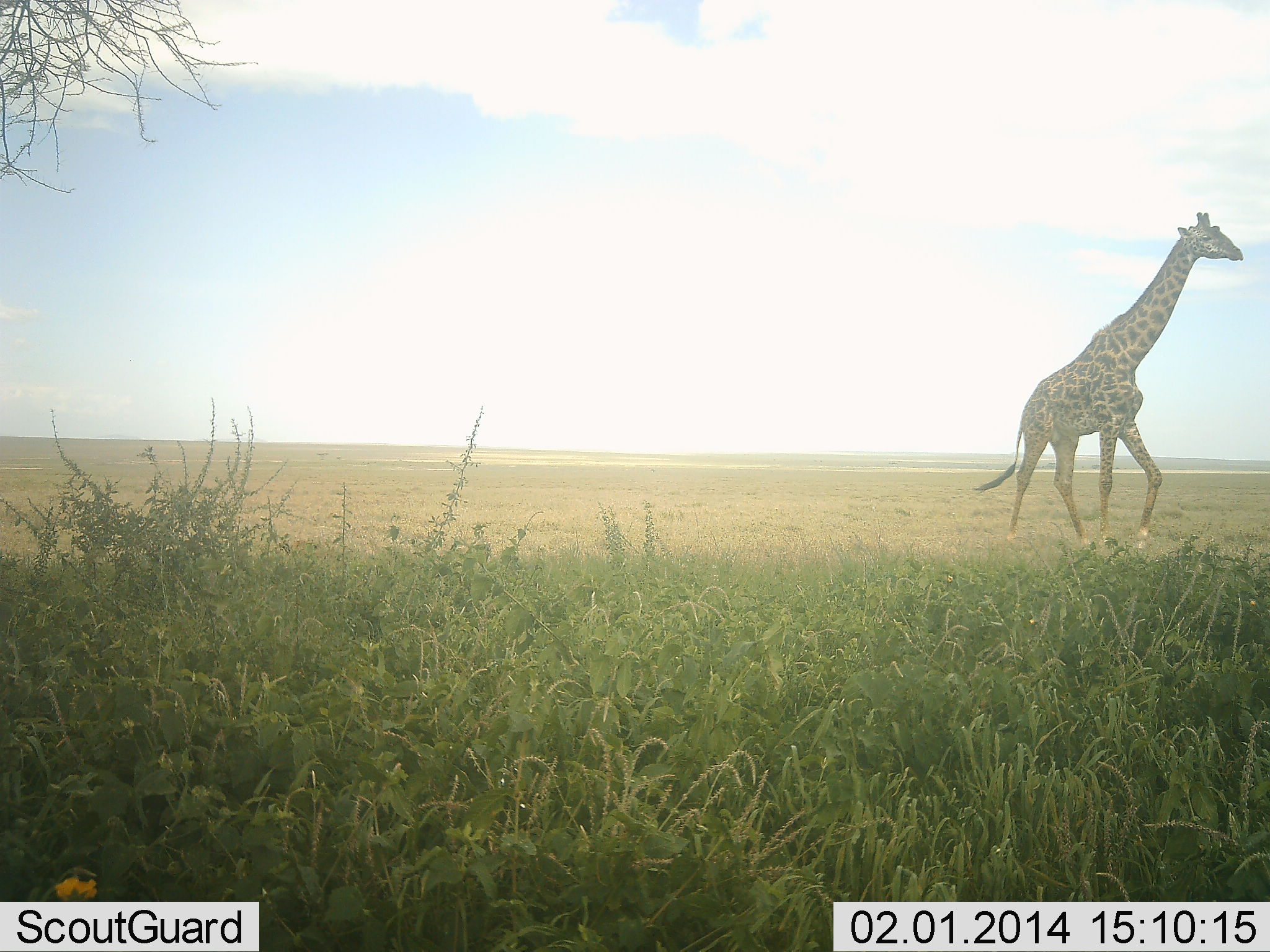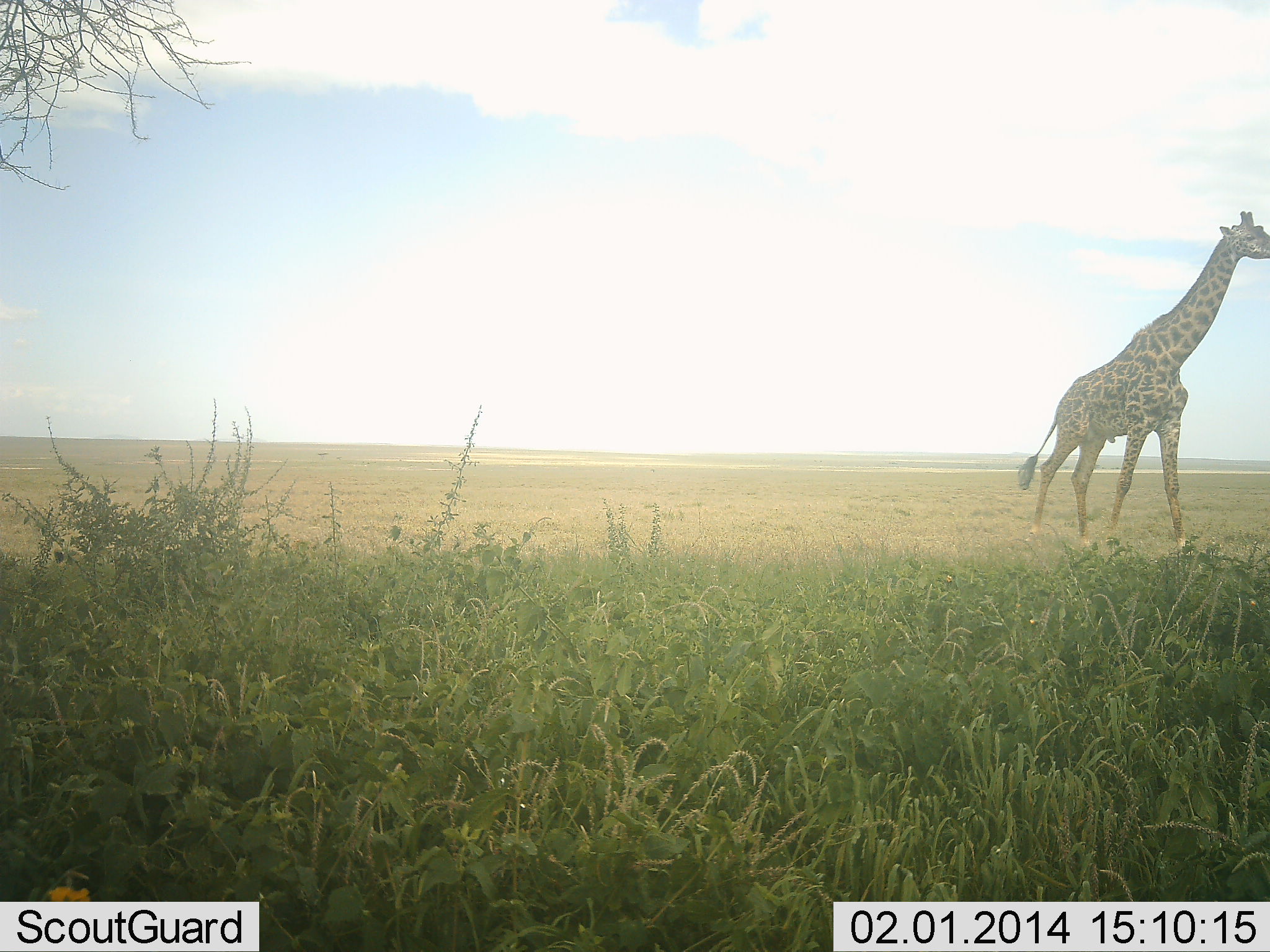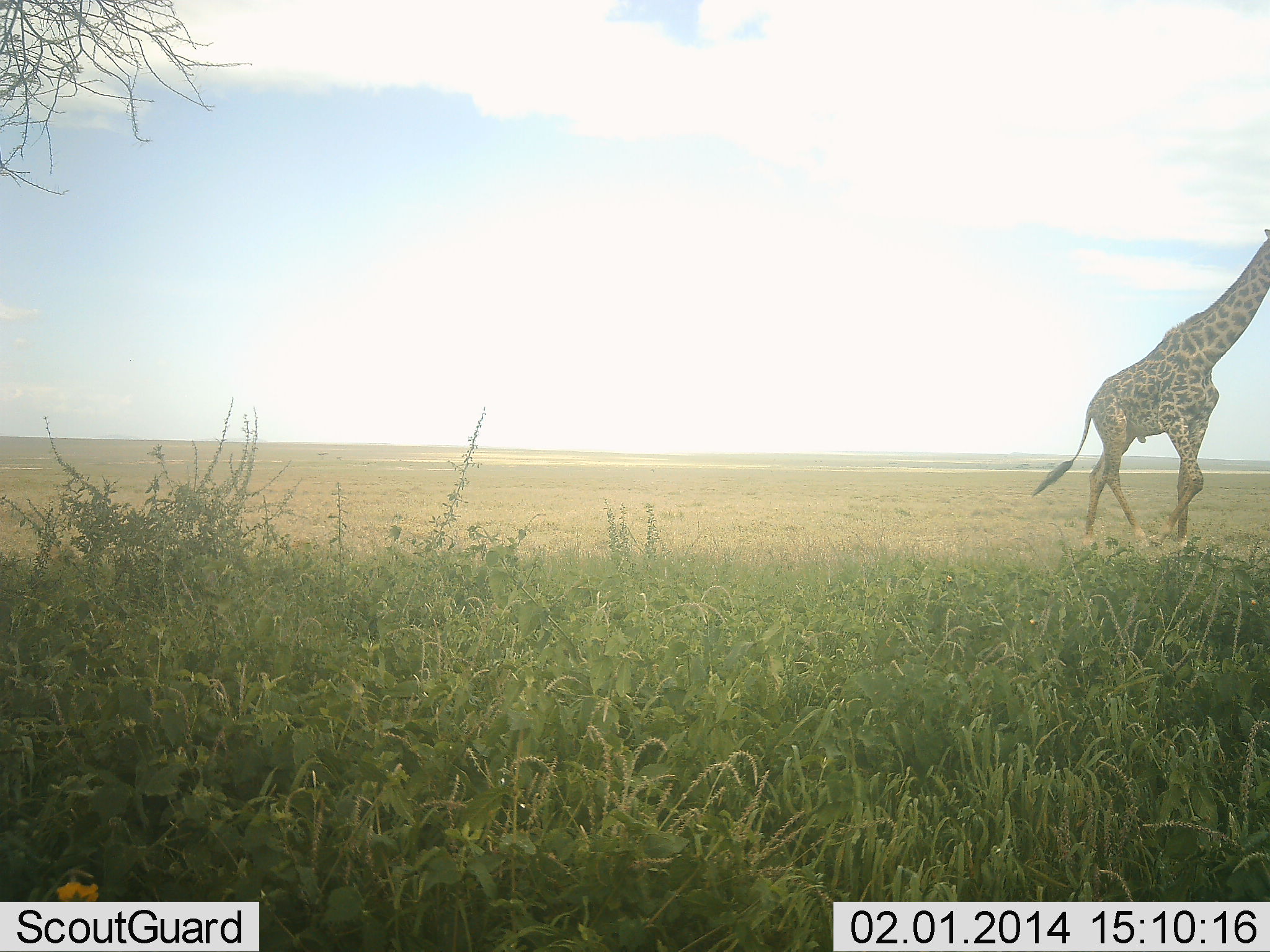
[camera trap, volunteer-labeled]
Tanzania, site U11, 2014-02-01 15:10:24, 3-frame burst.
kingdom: Animalia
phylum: Chordata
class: Mammalia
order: Artiodactyla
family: Giraffidae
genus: Giraffa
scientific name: Giraffa camelopardalis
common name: giraffe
Giraffe (Giraffa camelopardalis), count 1. Behavior (volunteer vote fractions): standing 12%, resting 0%, moving 97%, interacting 0%. Young present (vote fraction): 0%. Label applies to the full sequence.